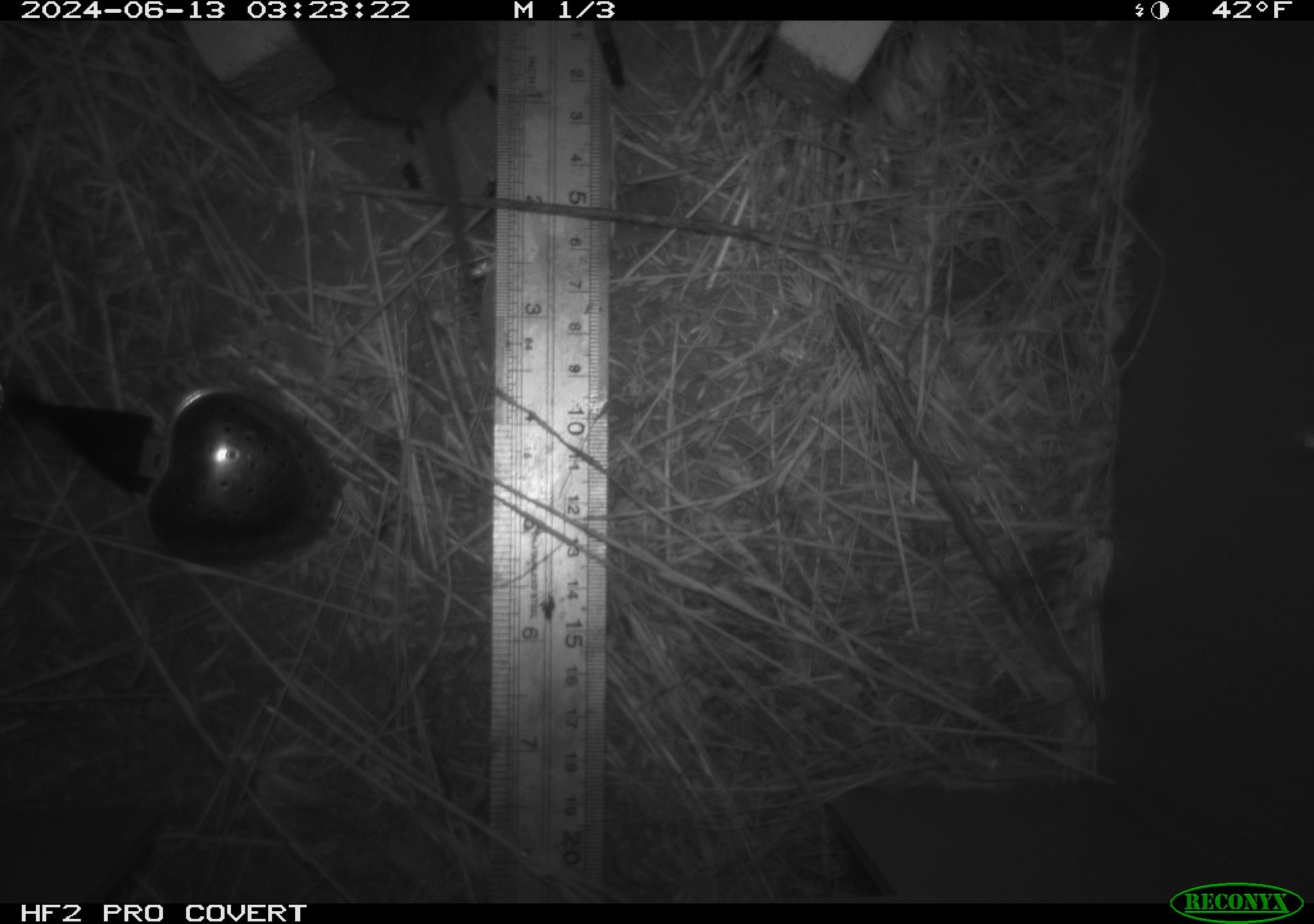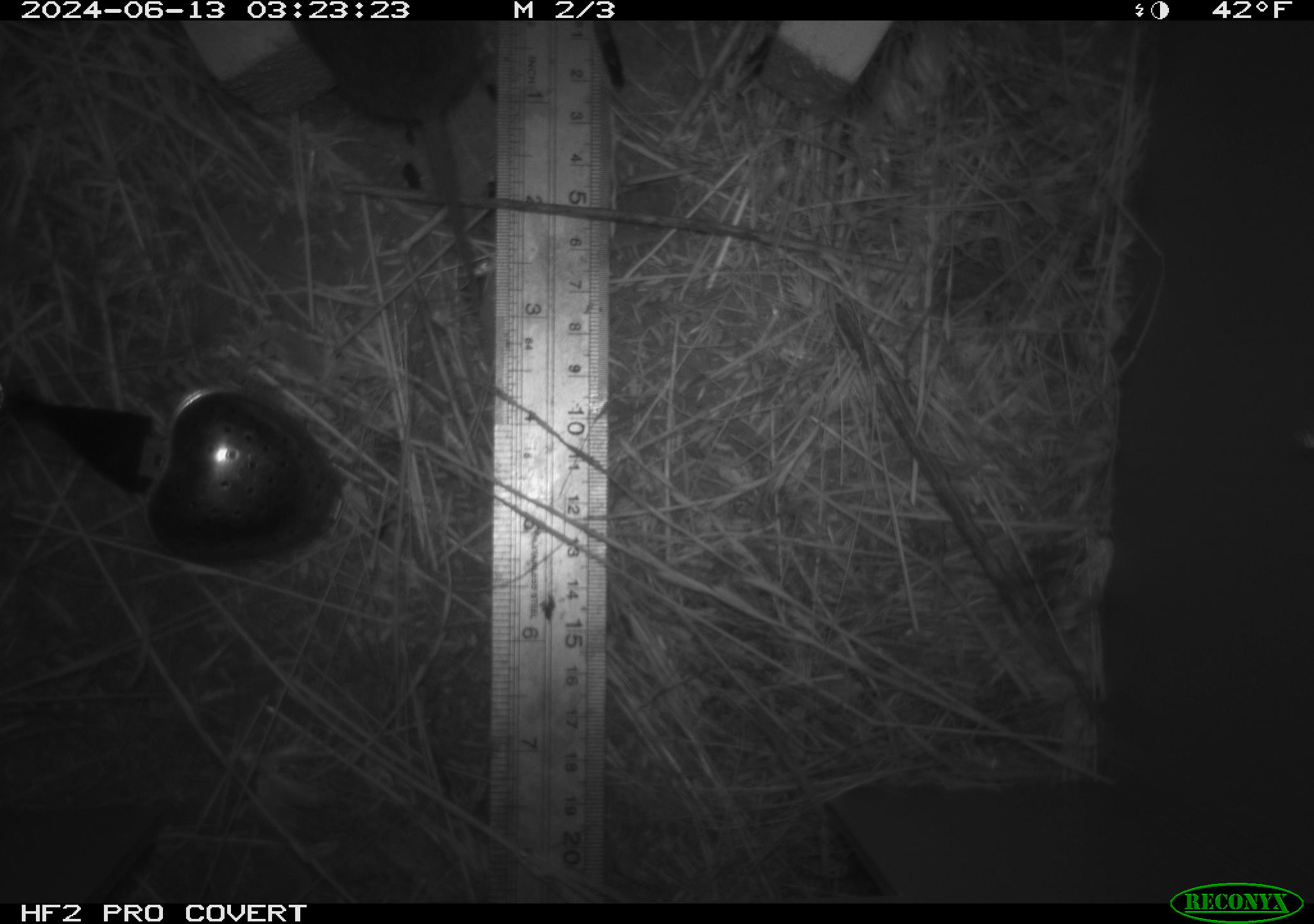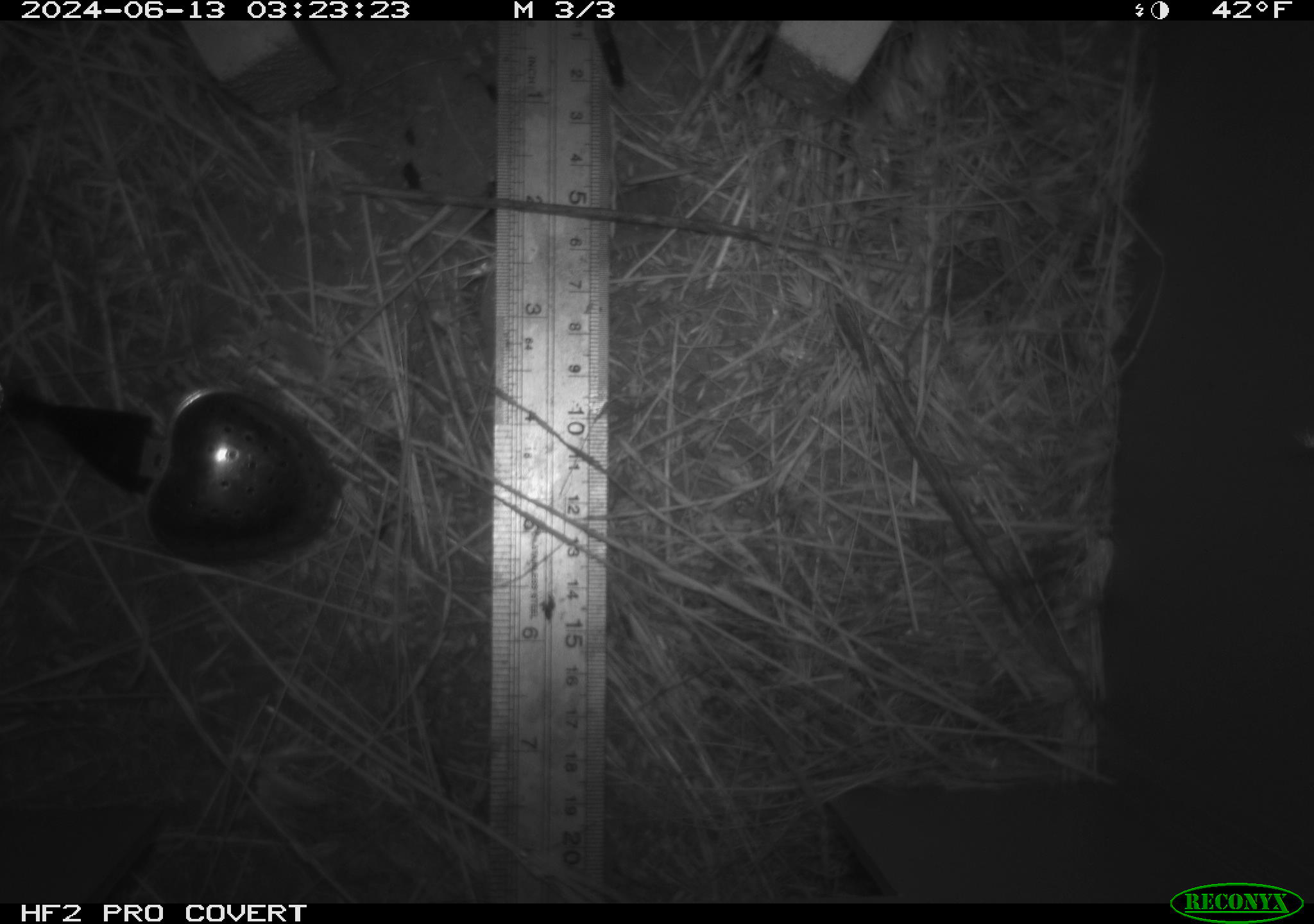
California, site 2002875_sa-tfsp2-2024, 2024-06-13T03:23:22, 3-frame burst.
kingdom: Animalia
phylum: Chordata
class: Mammalia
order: Rodentia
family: Cricetidae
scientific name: Arvicolinae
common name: voles, lemmings, and muskrats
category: arvicolinae subfamily